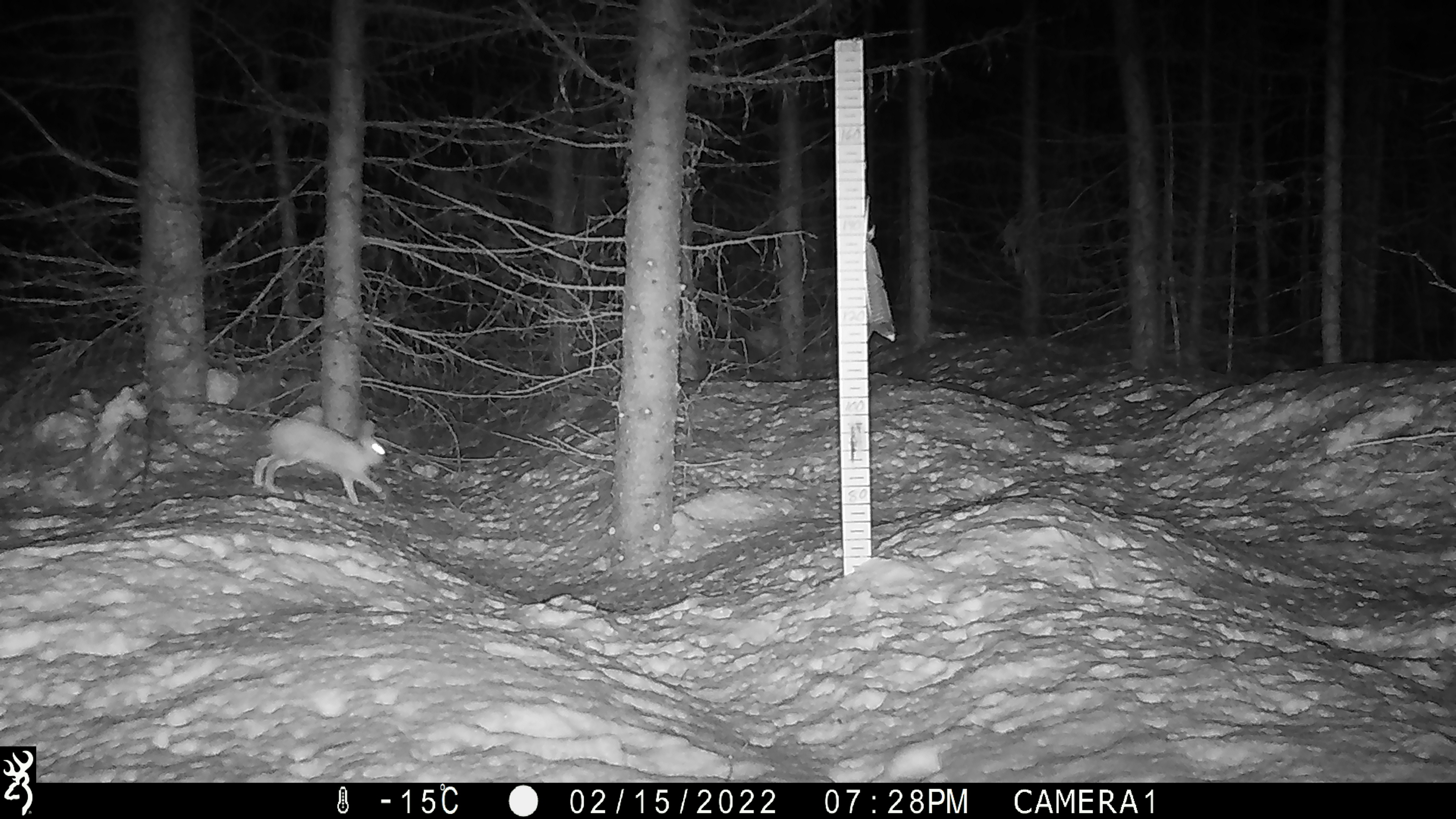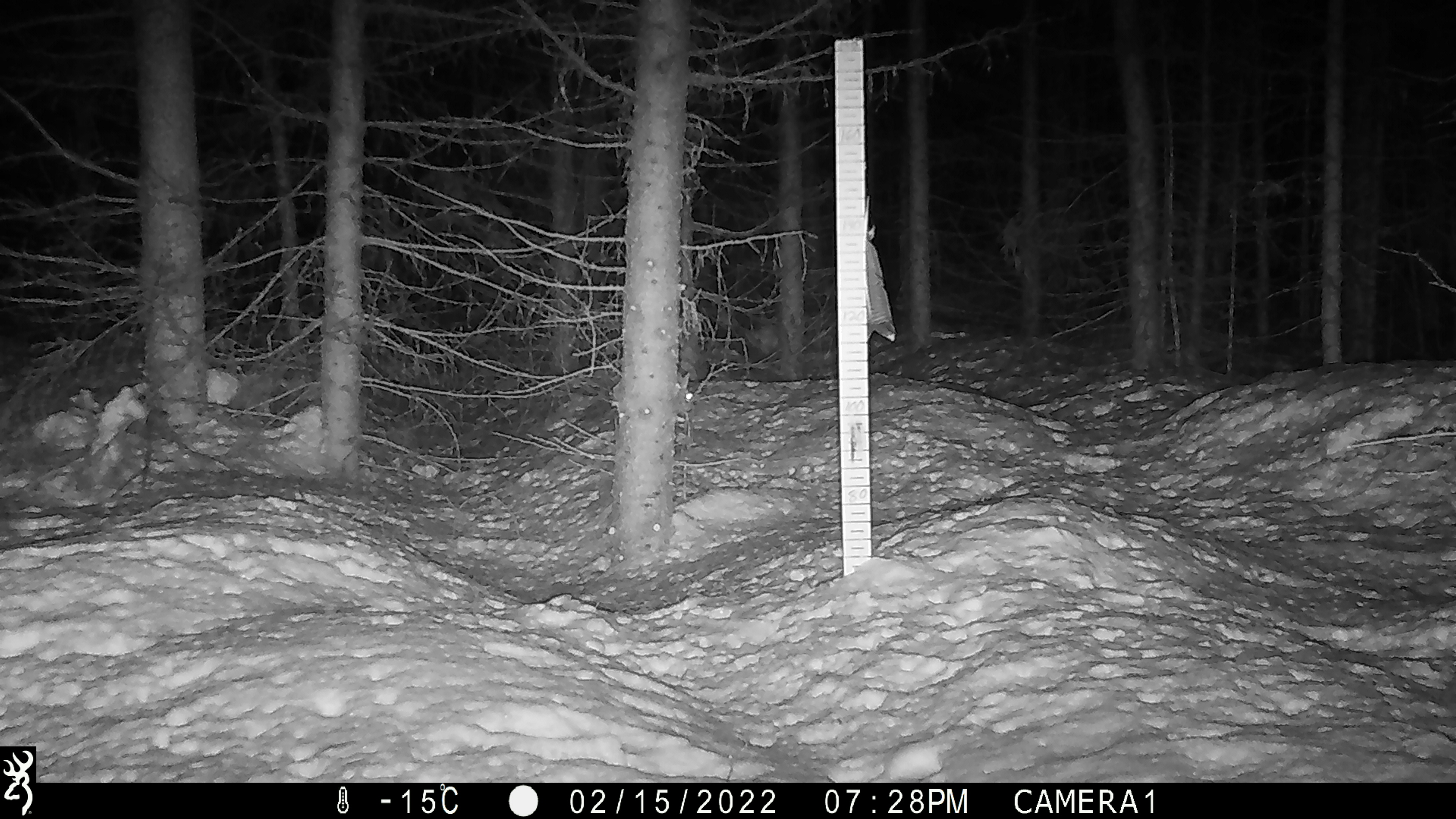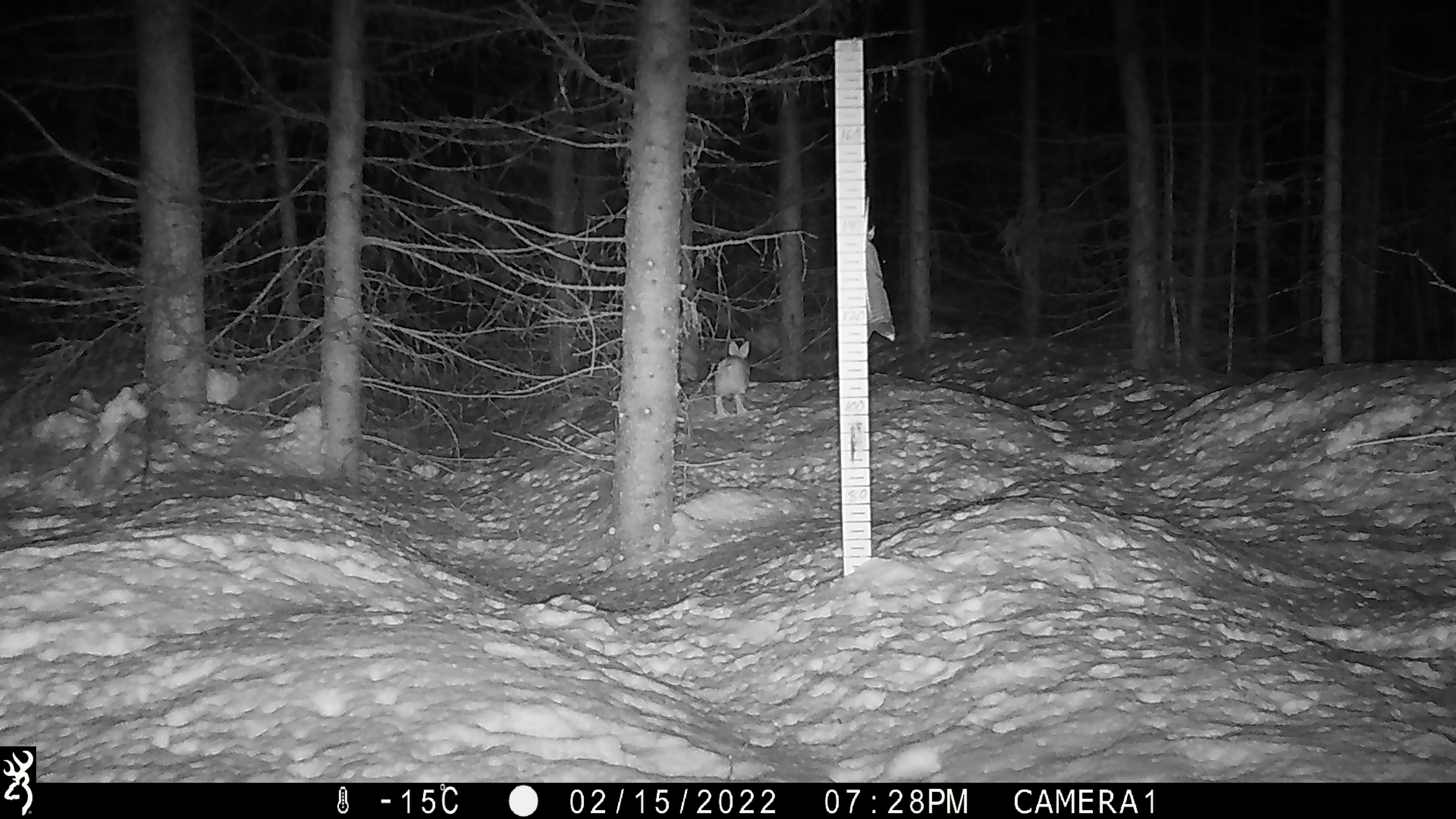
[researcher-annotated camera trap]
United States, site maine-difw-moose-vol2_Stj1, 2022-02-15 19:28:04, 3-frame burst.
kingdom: Animalia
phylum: Chordata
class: Mammalia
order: Lagomorpha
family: Leporidae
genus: Lepus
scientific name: Lepus americanus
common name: snowshoe hare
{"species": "snowshoe hare (Lepus americanus)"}